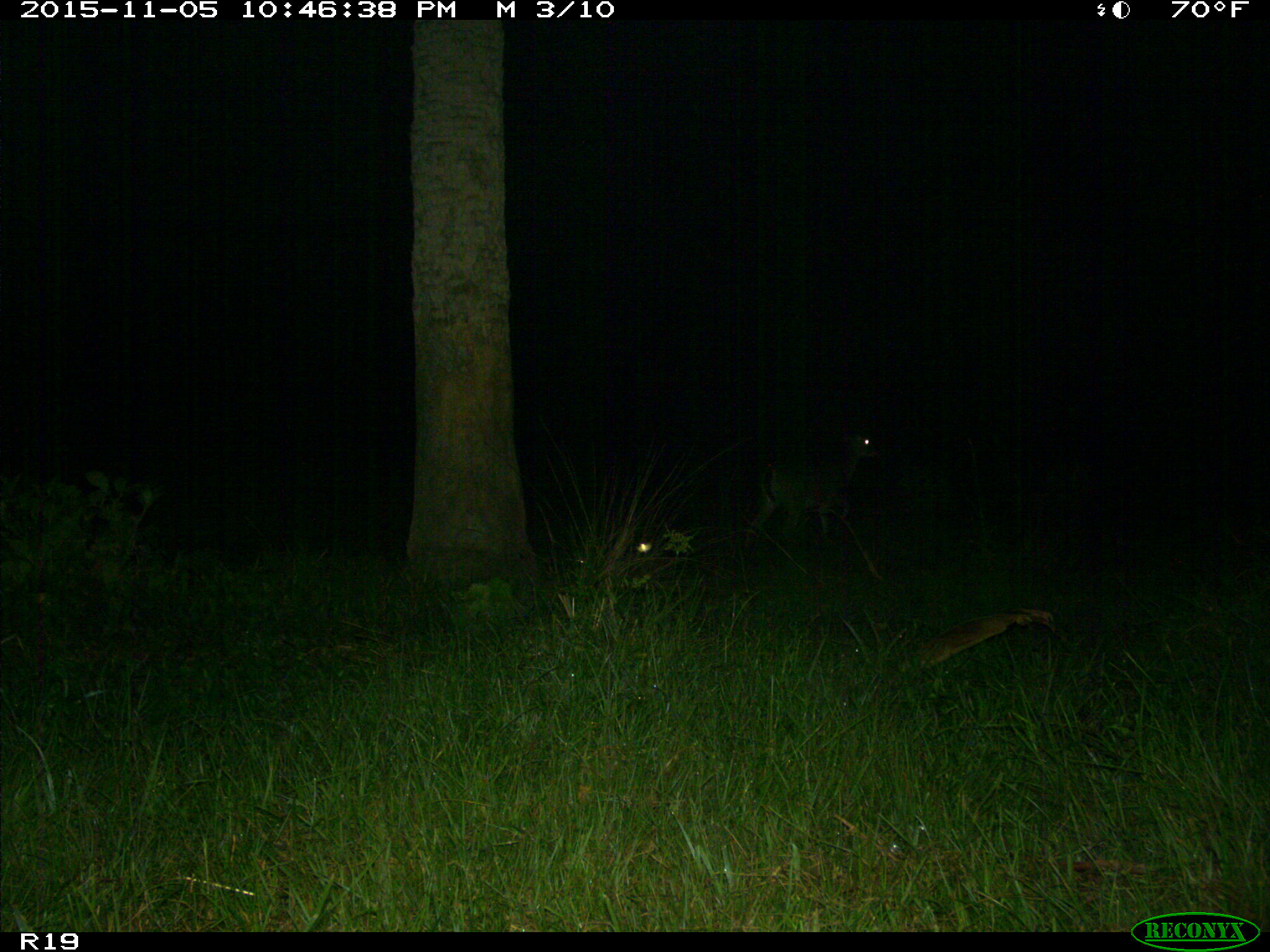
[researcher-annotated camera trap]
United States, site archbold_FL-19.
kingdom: Animalia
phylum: Chordata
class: Mammalia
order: Artiodactyla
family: Cervidae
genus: Odocoileus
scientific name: Odocoileus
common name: deer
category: unidentified deer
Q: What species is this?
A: Unidentified deer (deer) (Odocoileus).